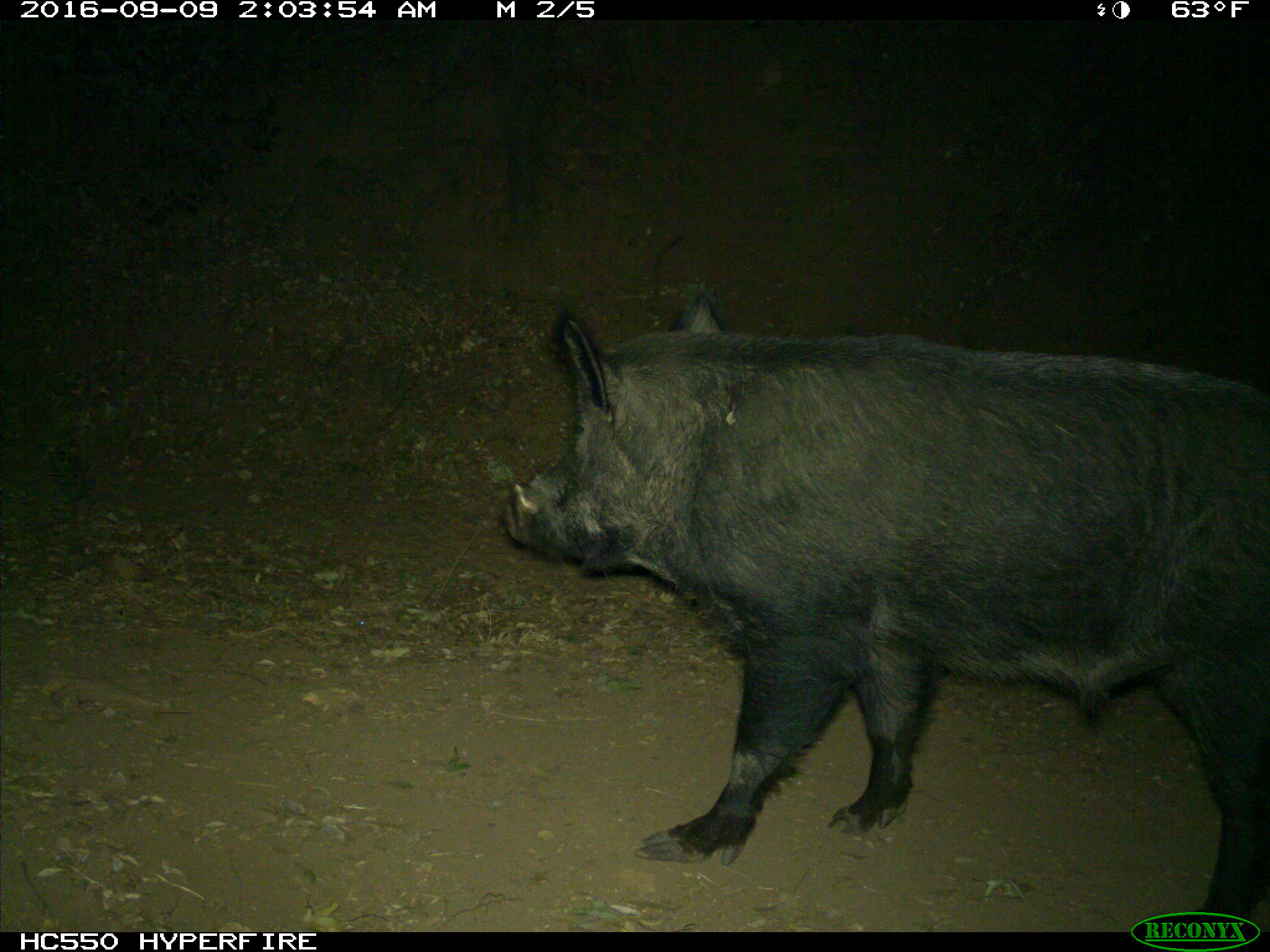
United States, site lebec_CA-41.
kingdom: Animalia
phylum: Chordata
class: Mammalia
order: Artiodactyla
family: Suidae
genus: Sus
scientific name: Sus scrofa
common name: wild boar